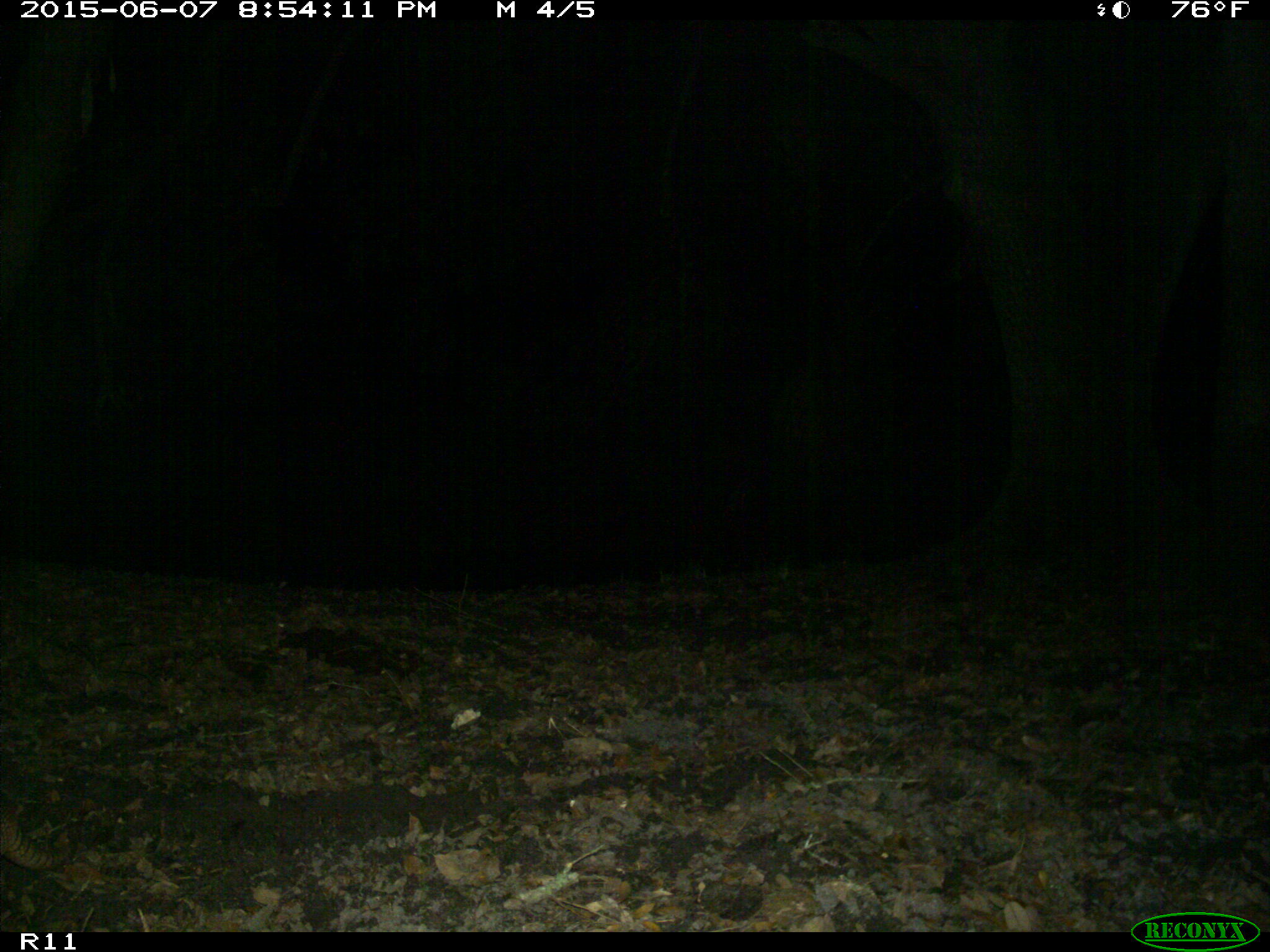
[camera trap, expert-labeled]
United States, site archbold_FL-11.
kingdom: Animalia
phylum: Chordata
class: Mammalia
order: Cingulata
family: Dasypodidae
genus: Dasypus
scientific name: Dasypus novemcinctus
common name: nine-banded armadillo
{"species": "Dasypus novemcinctus (nine-banded armadillo)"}